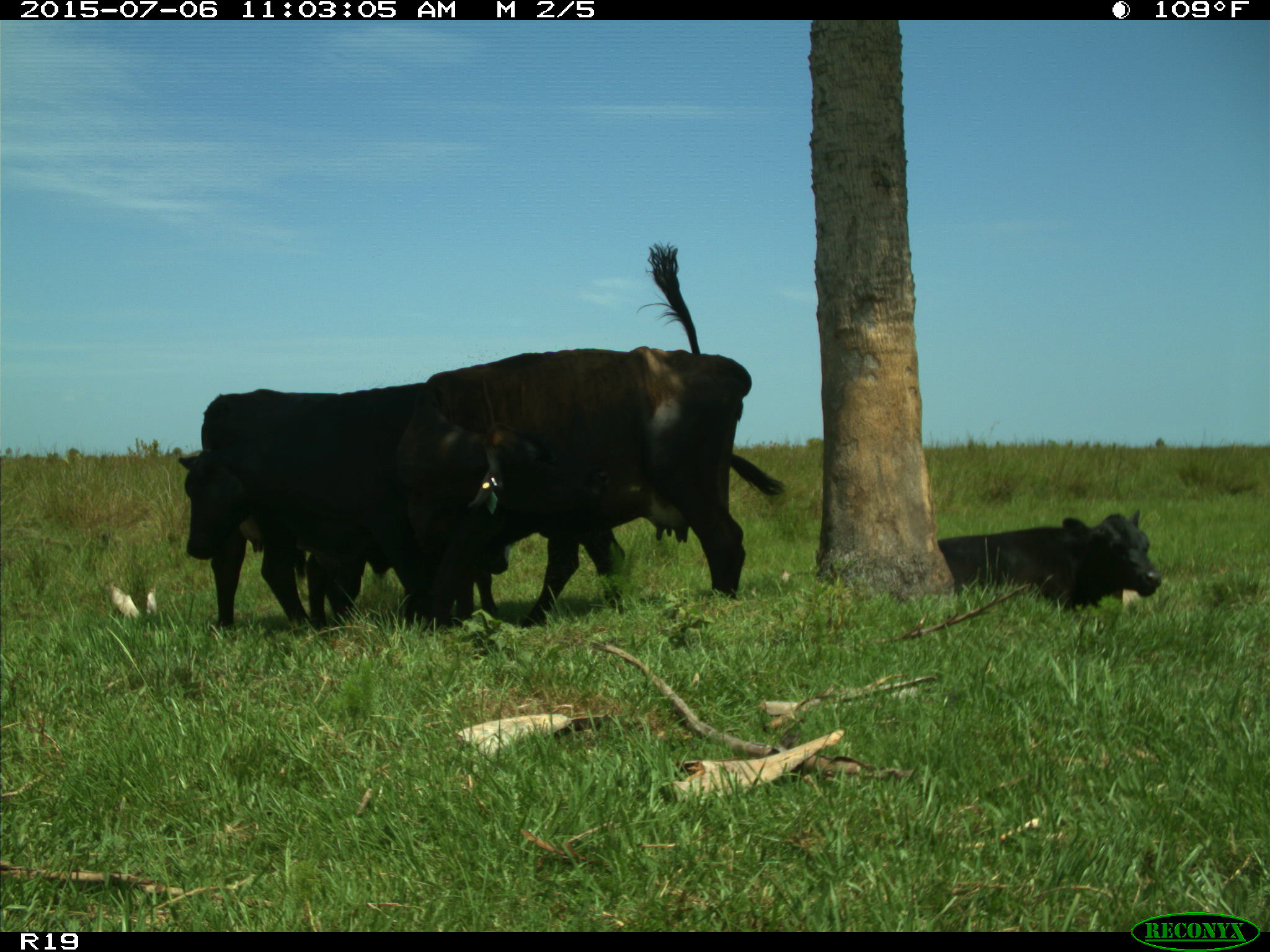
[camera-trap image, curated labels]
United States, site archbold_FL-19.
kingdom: Animalia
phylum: Chordata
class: Mammalia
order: Artiodactyla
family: Bovidae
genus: Bos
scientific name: Bos taurus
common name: domestic cow